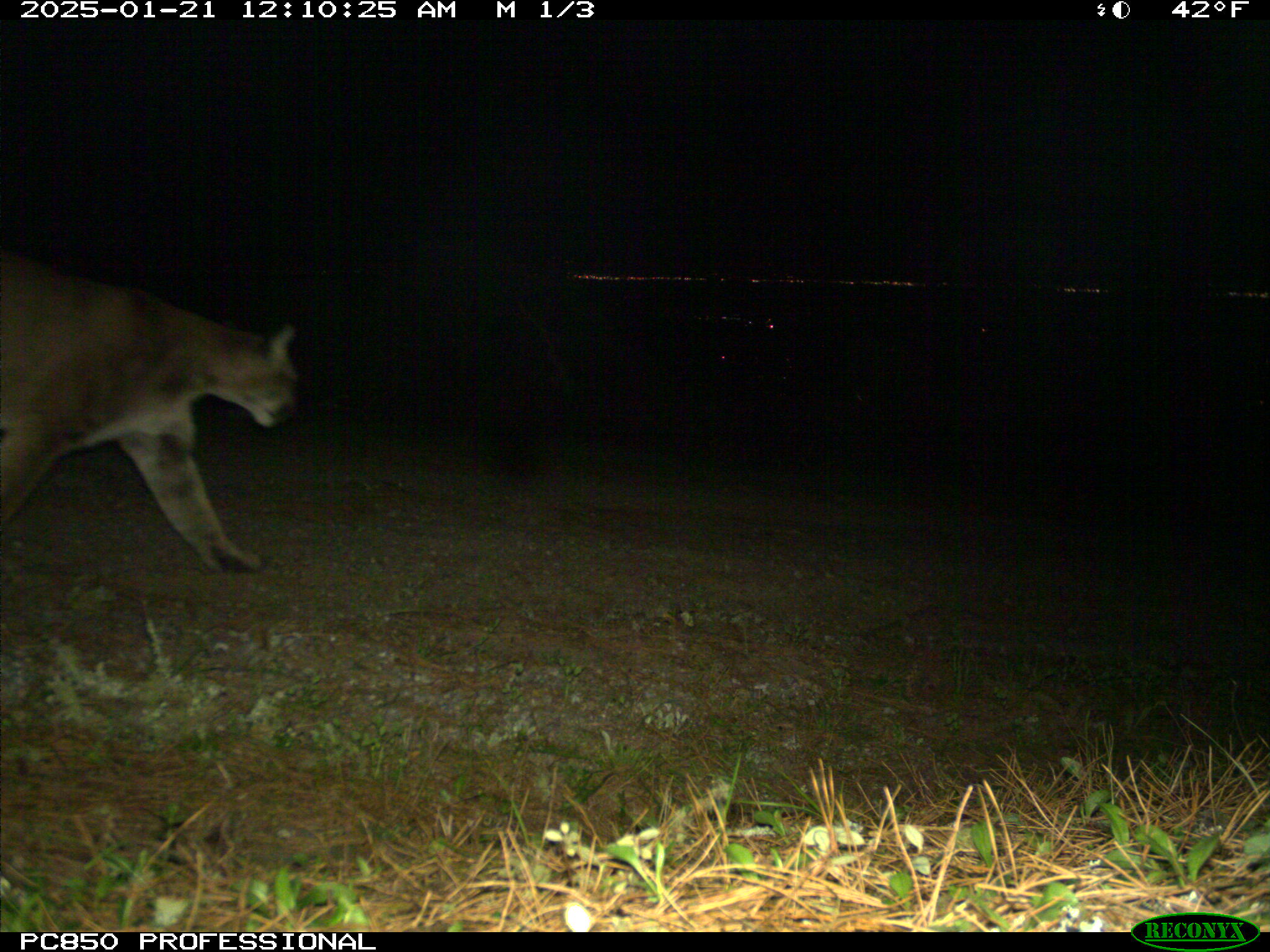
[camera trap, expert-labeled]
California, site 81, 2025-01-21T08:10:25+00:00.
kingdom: Animalia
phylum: Chordata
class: Mammalia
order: Carnivora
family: Felidae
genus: Puma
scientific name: Puma concolor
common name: puma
Puma (Puma concolor).